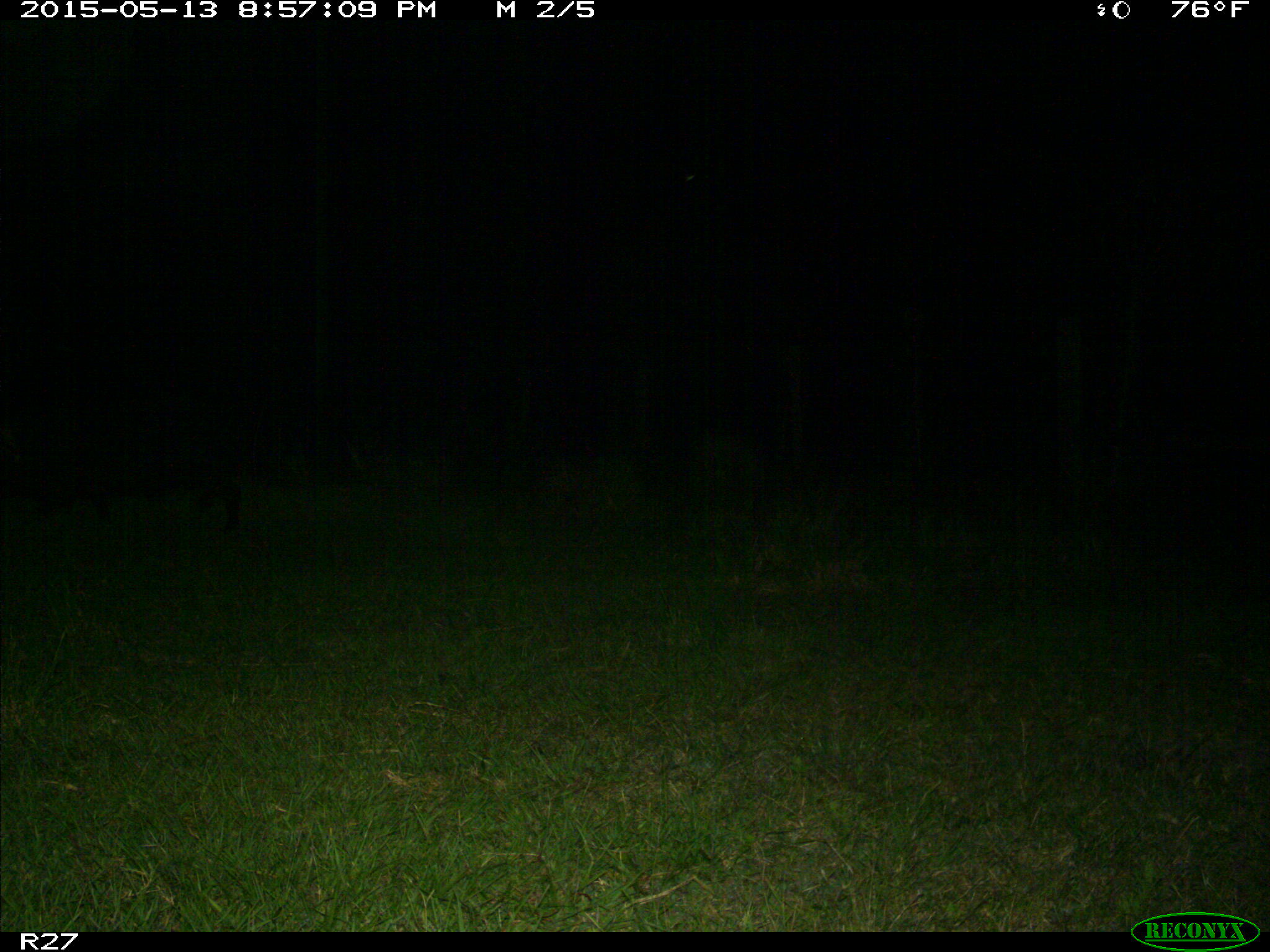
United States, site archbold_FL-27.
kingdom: Animalia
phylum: Chordata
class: Mammalia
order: Artiodactyla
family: Suidae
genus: Sus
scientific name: Sus scrofa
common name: wild boar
Sus scrofa (wild boar).